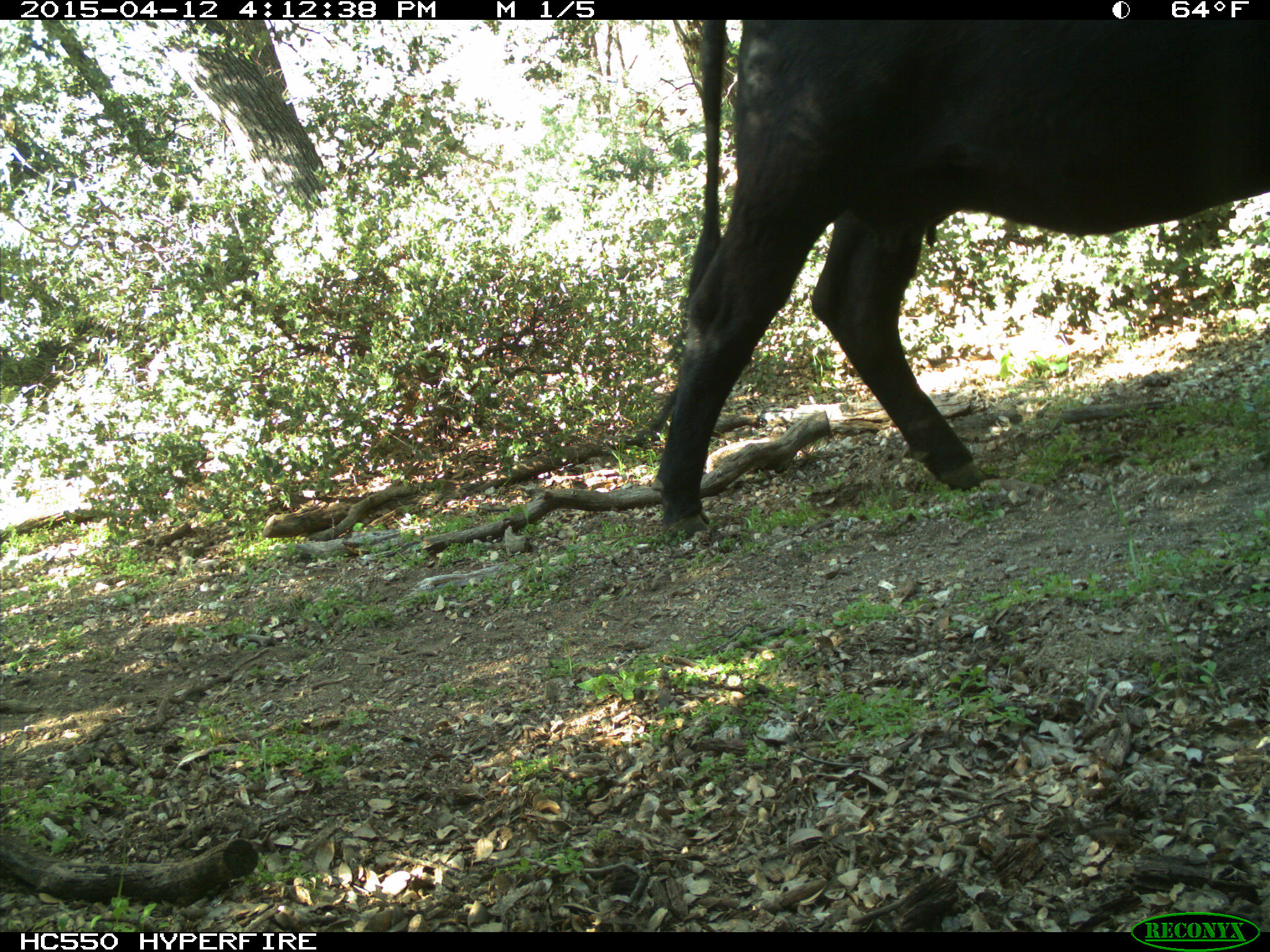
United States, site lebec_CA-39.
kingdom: Animalia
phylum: Chordata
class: Mammalia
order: Artiodactyla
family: Bovidae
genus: Bos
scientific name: Bos taurus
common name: domestic cow